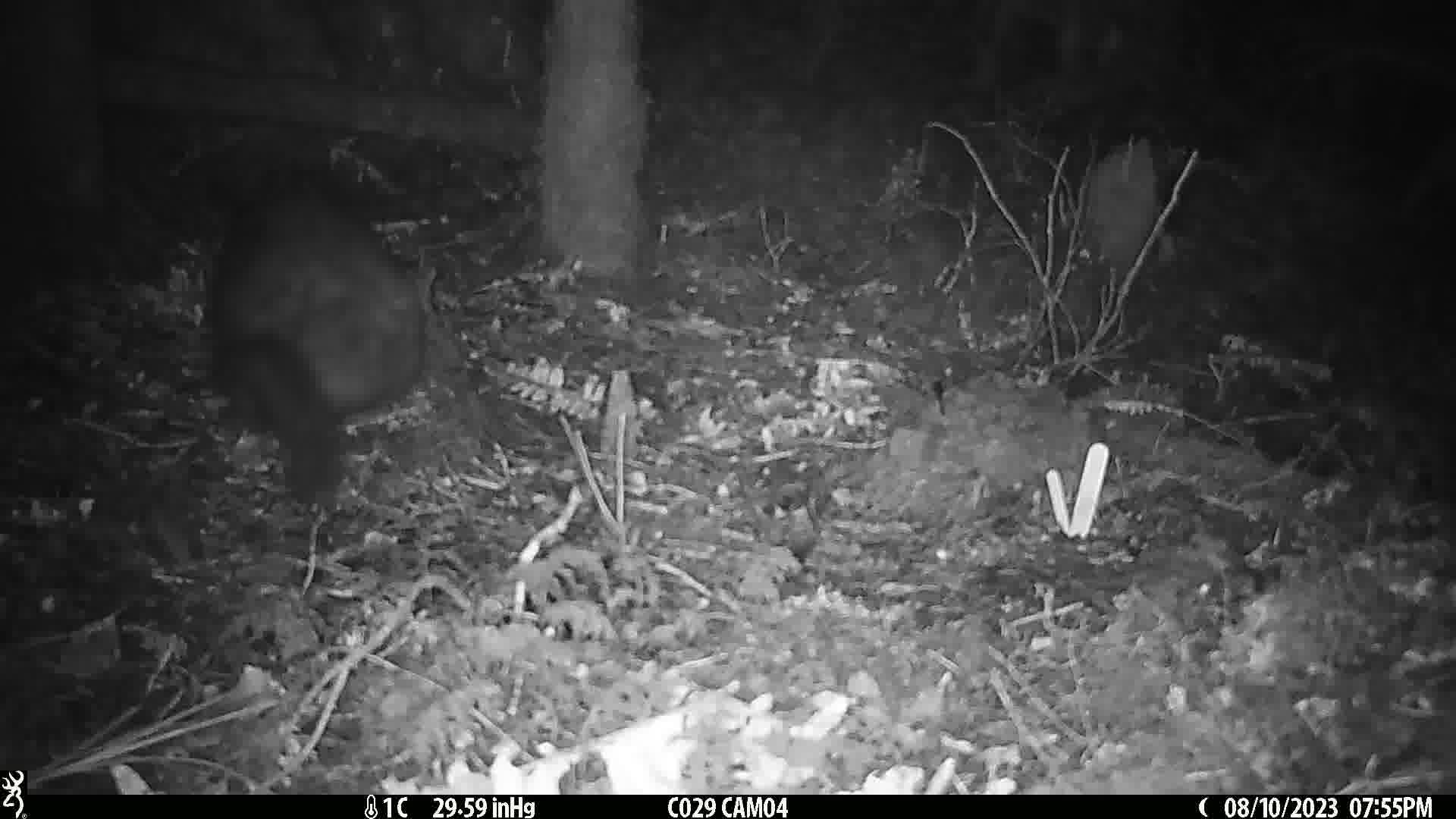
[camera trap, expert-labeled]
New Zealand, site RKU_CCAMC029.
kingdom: Animalia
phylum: Chordata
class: Mammalia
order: Diprotodontia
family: Phalangeridae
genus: Trichosurus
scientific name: Trichosurus vulpecula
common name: common brushtail possum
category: possum